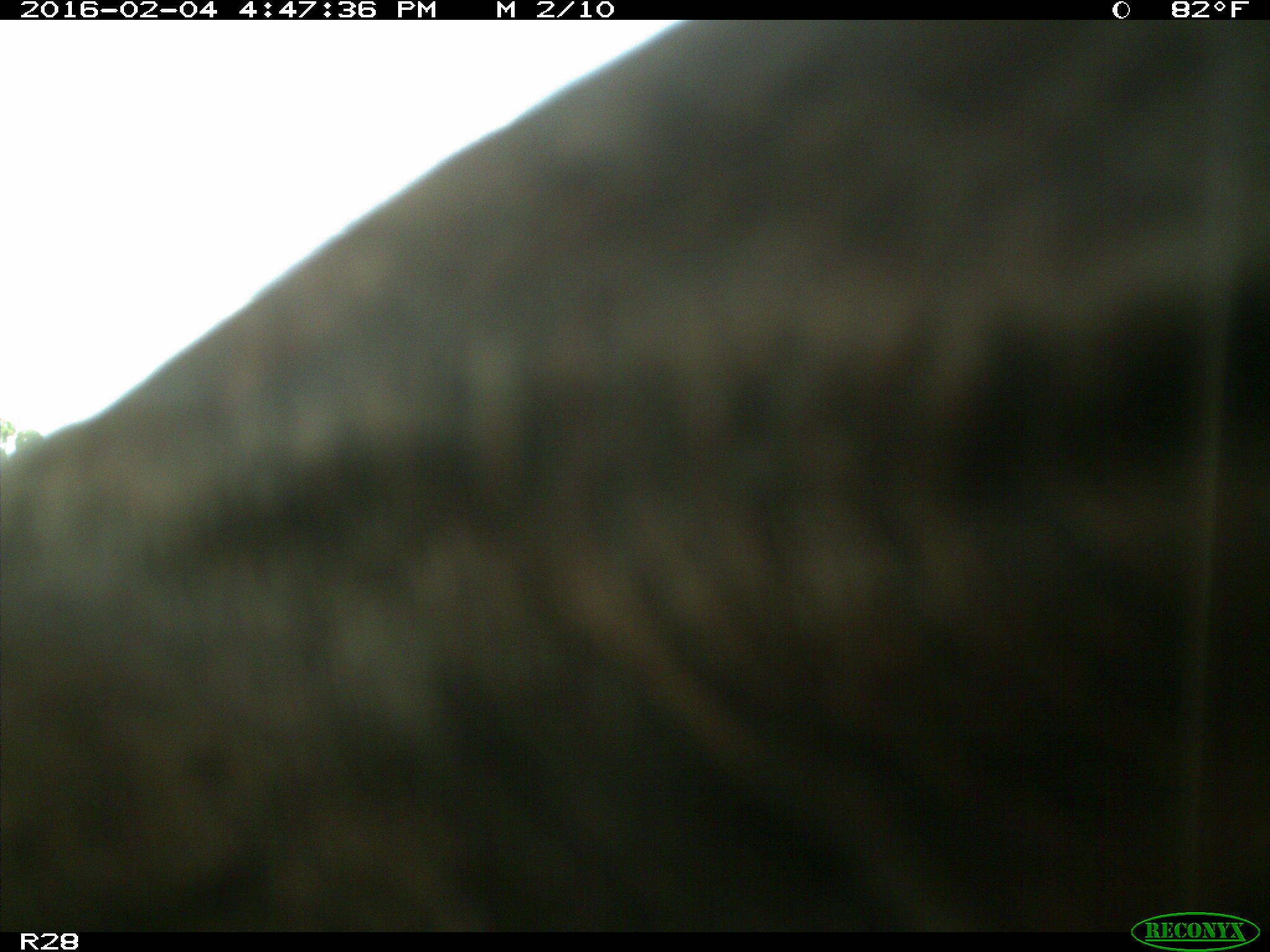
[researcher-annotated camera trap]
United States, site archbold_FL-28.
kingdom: Animalia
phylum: Chordata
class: Mammalia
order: Artiodactyla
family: Bovidae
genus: Bos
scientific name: Bos taurus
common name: domestic cow